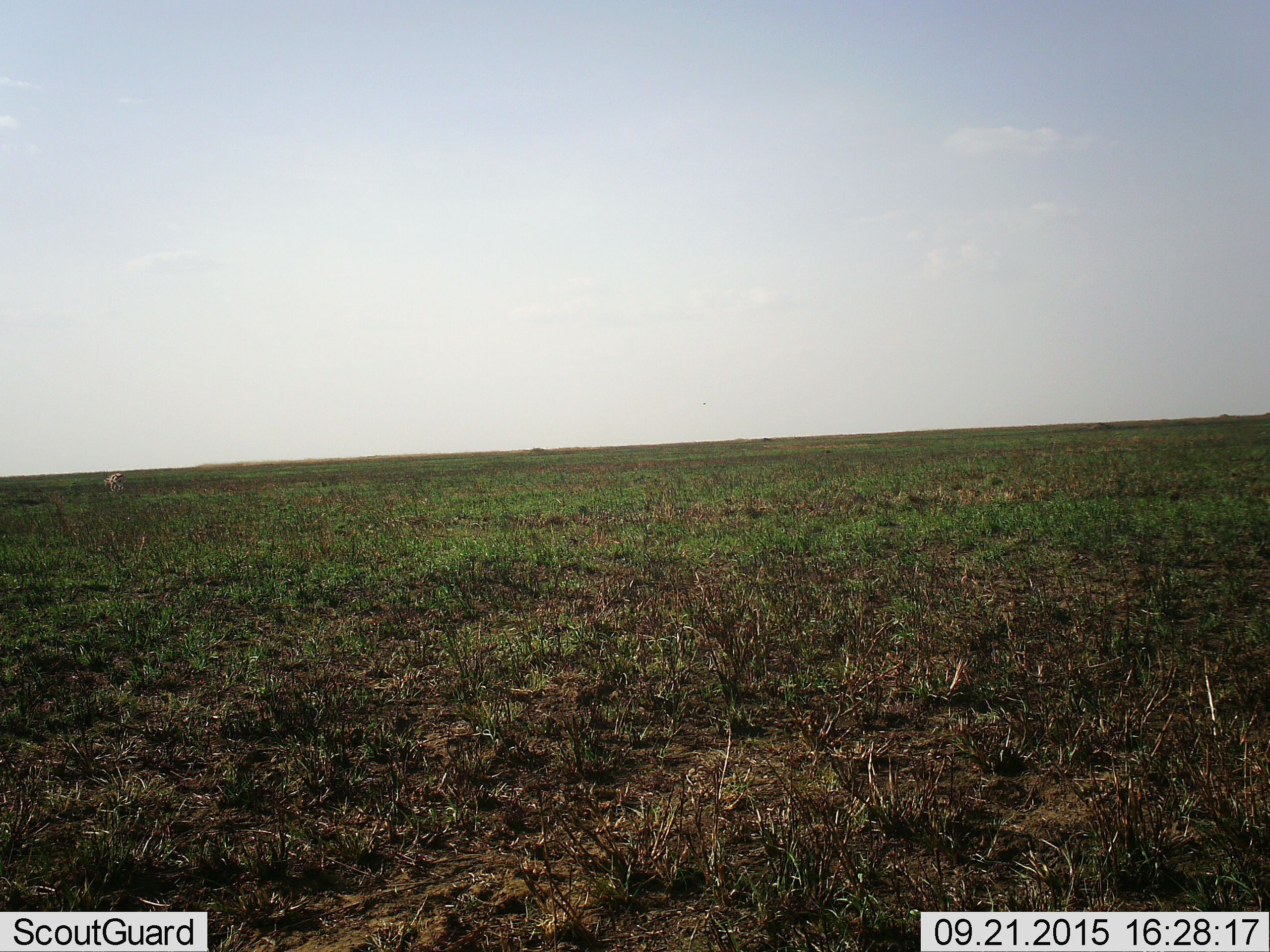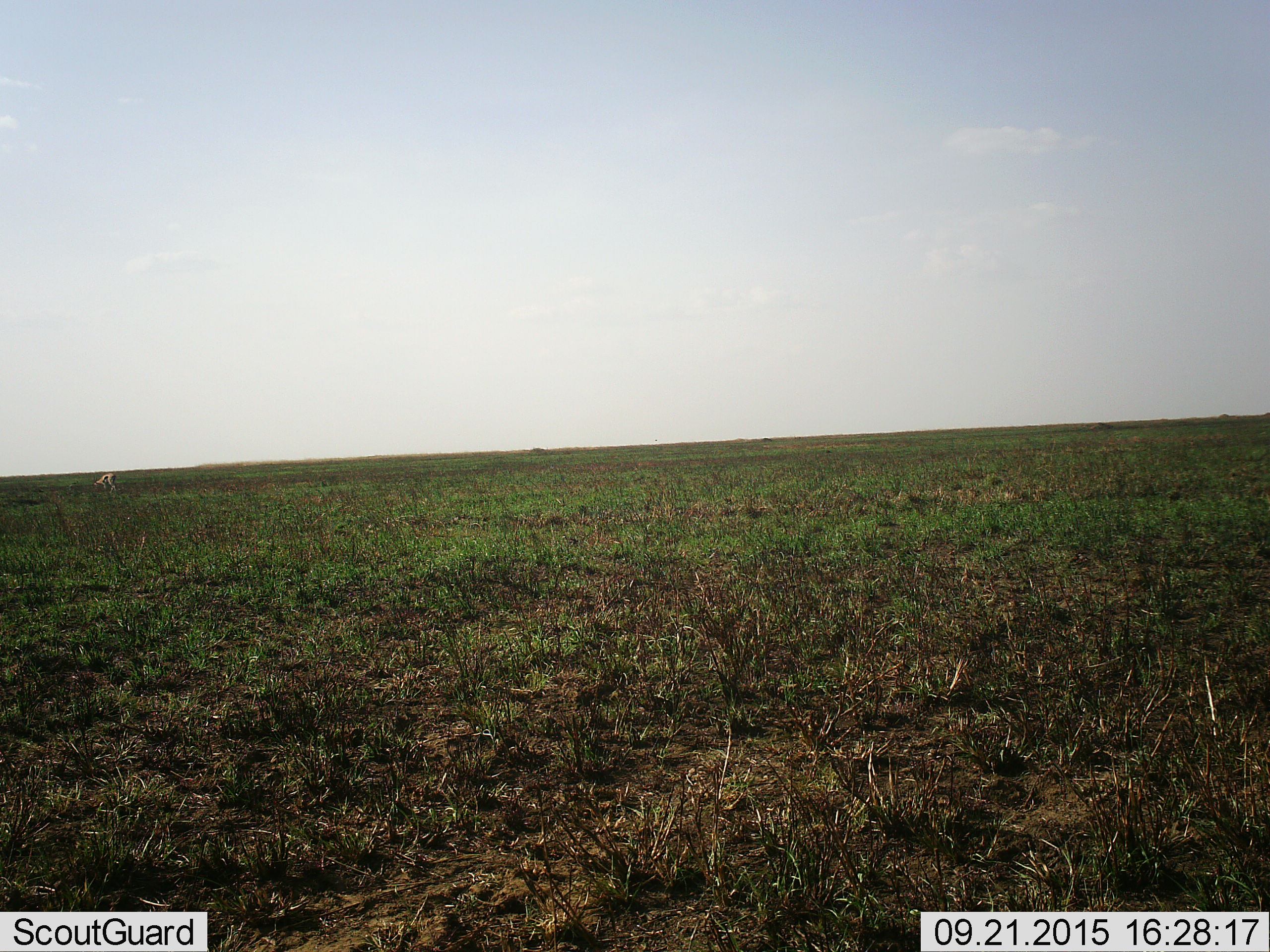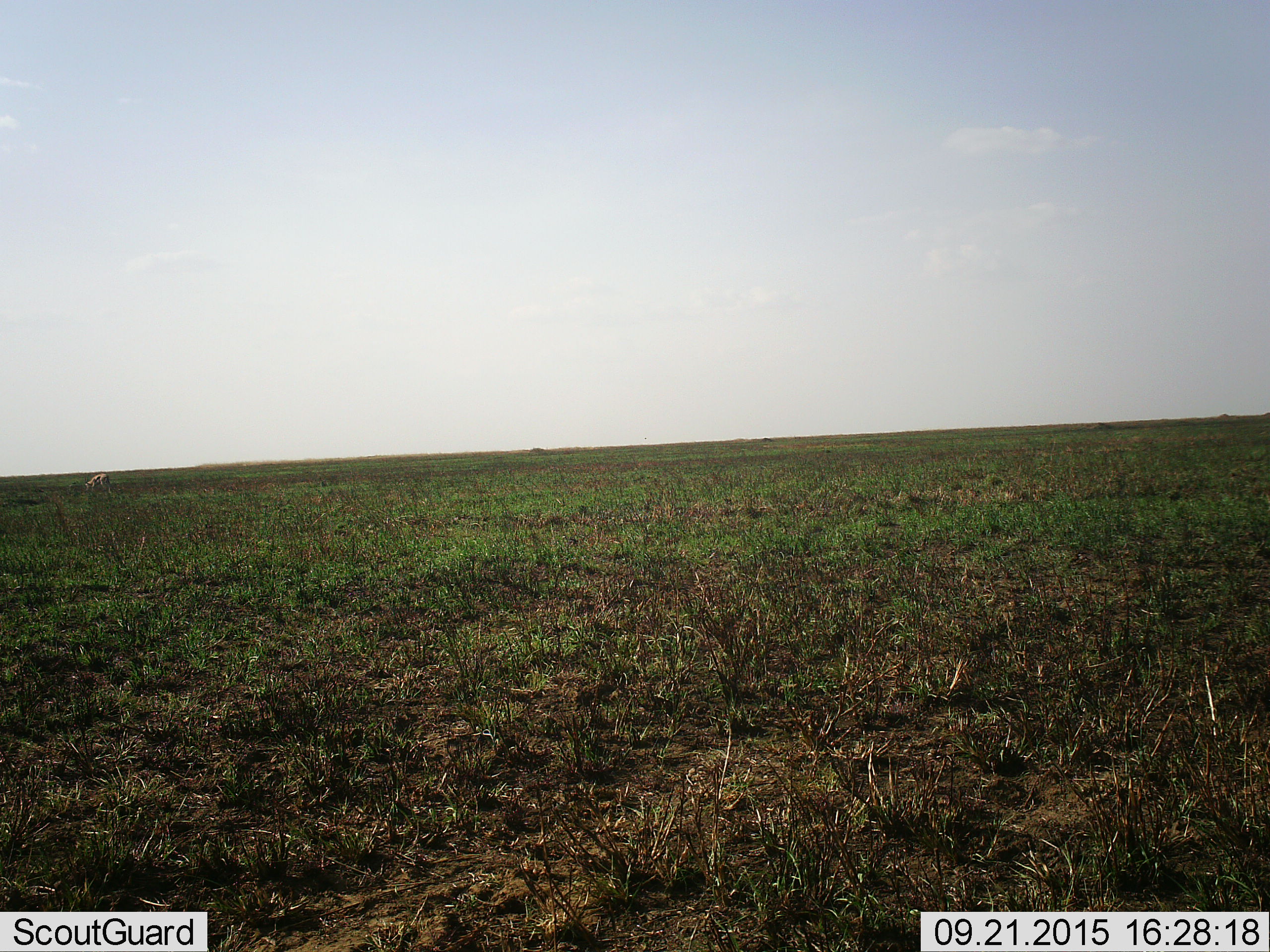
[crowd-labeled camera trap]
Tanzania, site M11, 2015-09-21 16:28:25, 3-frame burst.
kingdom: Animalia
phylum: Chordata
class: Mammalia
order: Artiodactyla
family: Bovidae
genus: Eudorcas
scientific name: Eudorcas thomsonii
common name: thomson's gazelle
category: gazellethomsons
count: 1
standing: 11%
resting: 0%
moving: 44%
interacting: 0%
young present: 0%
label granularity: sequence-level